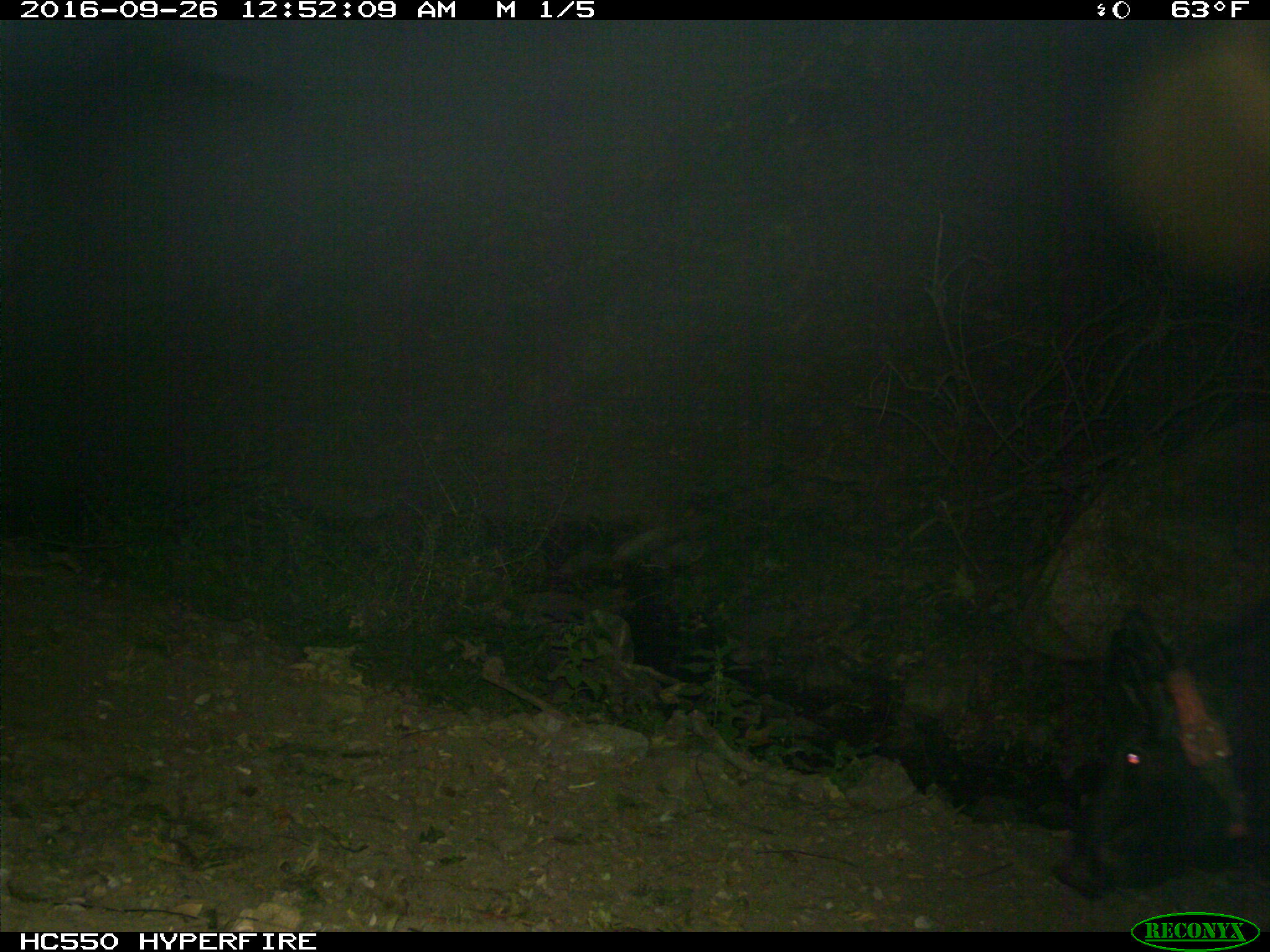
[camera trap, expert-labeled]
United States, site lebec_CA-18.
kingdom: Animalia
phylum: Chordata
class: Mammalia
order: Artiodactyla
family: Suidae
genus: Sus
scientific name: Sus scrofa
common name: wild boar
Sus scrofa (wild boar).